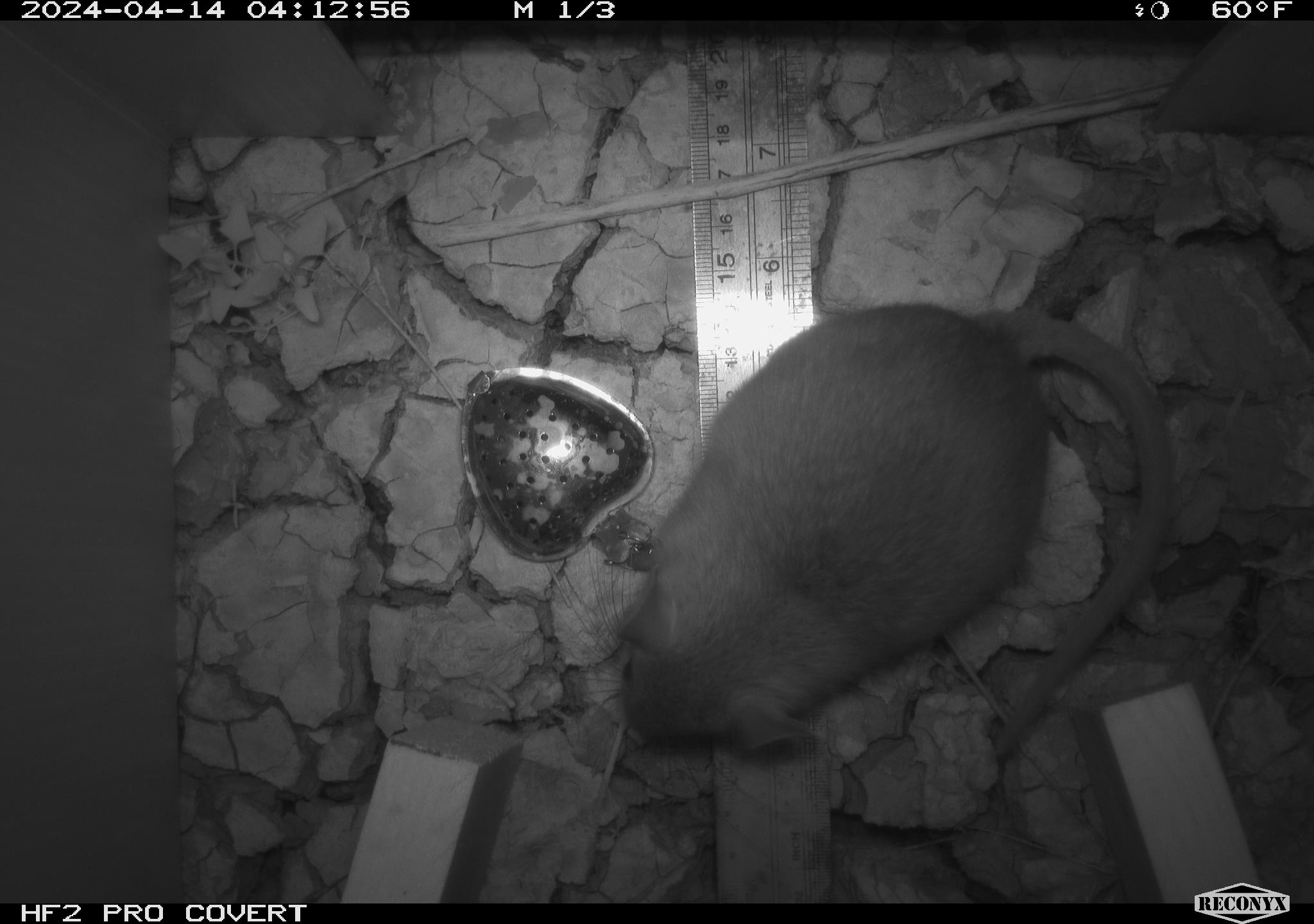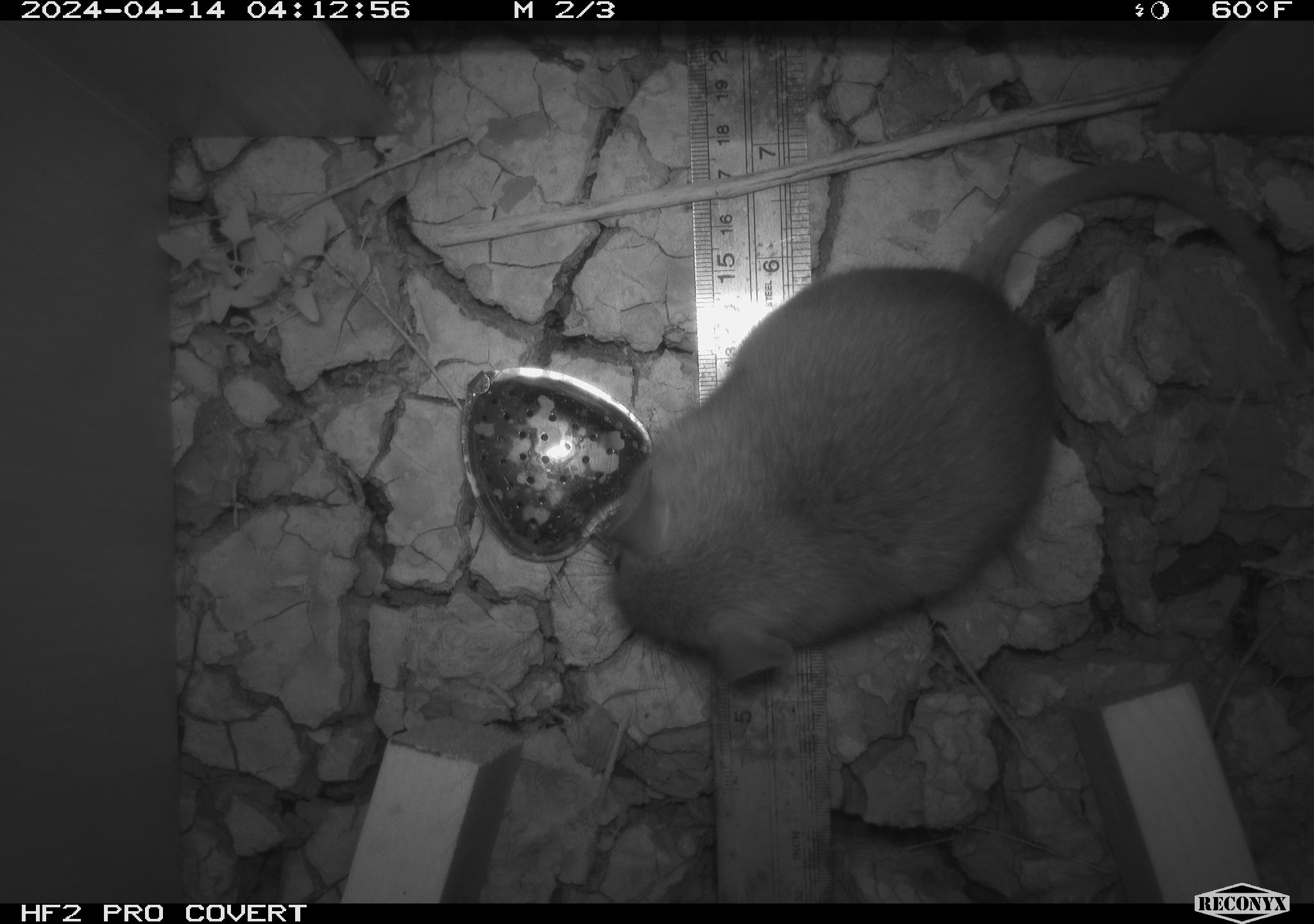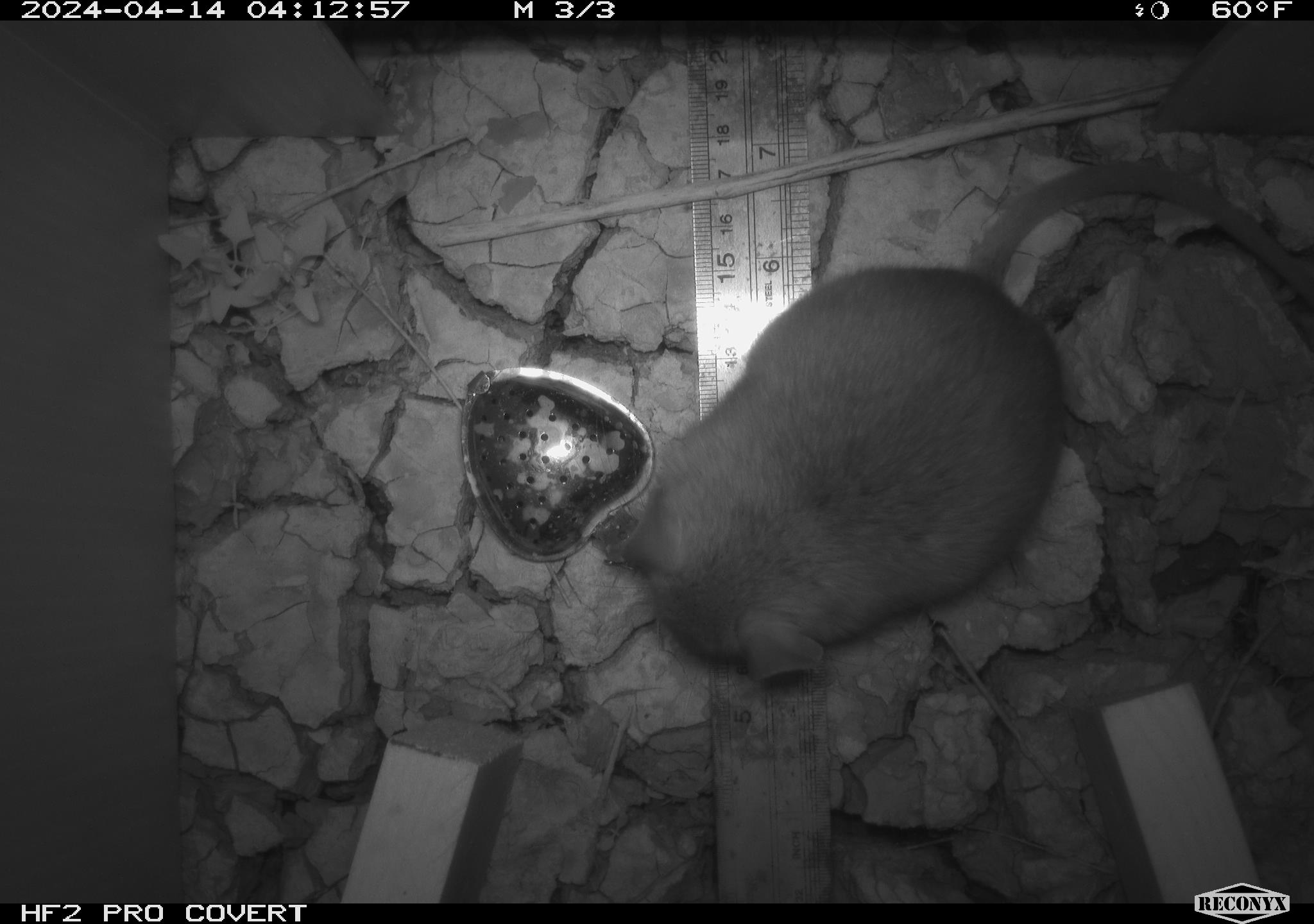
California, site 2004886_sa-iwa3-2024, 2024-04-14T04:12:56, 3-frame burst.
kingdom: Animalia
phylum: Chordata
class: Mammalia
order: Rodentia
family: Cricetidae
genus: Neotoma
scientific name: Neotoma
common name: pack rat or woodrat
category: neotoma species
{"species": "neotoma species (pack rat or woodrat) (Neotoma)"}